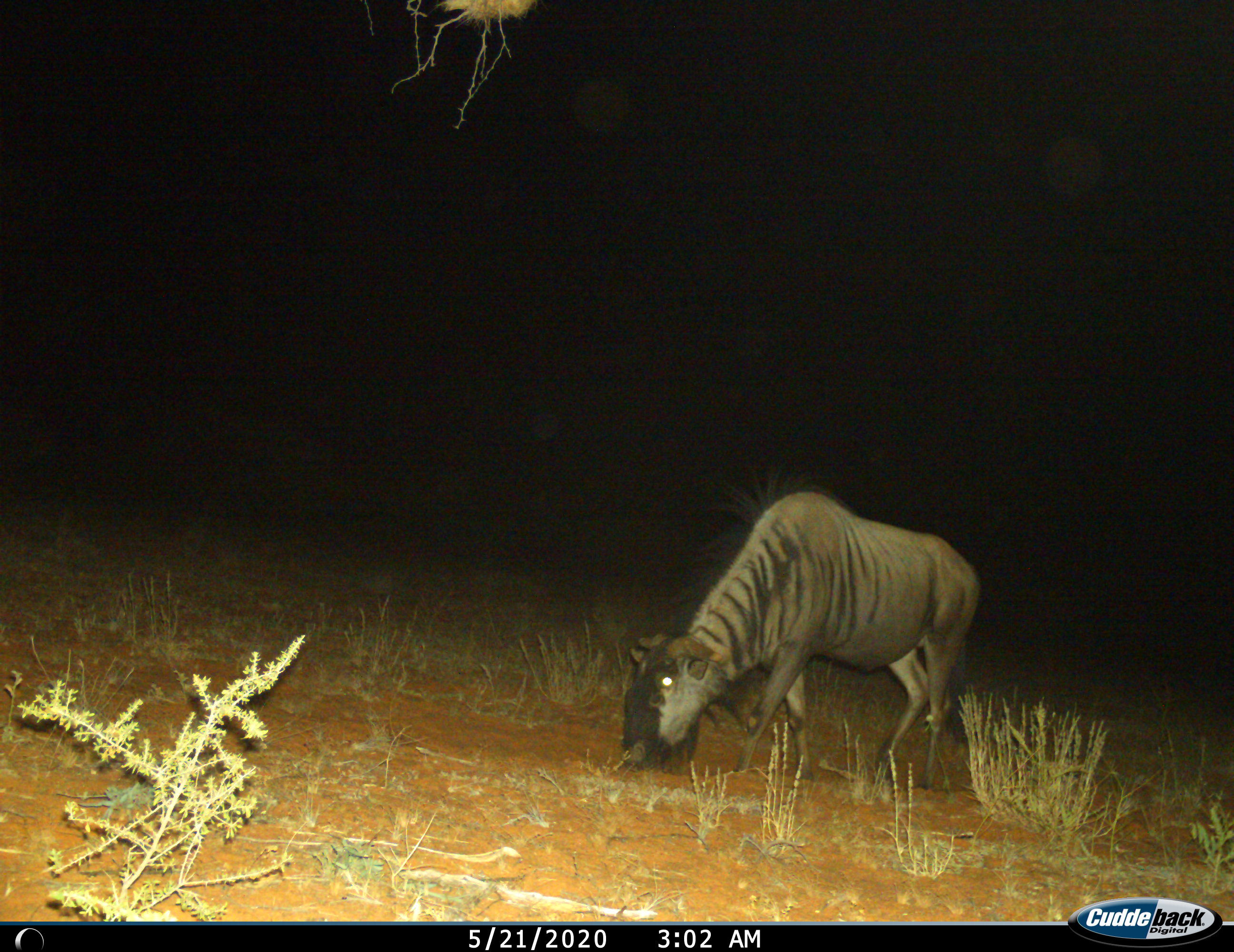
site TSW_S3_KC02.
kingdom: Animalia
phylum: Chordata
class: Mammalia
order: Artiodactyla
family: Bovidae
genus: Connochaetes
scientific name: Connochaetes taurinus taurinus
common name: blue wildebeest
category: wildebeestblue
Wildebeestblue (blue wildebeest) (Connochaetes taurinus taurinus), count 1. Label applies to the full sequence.